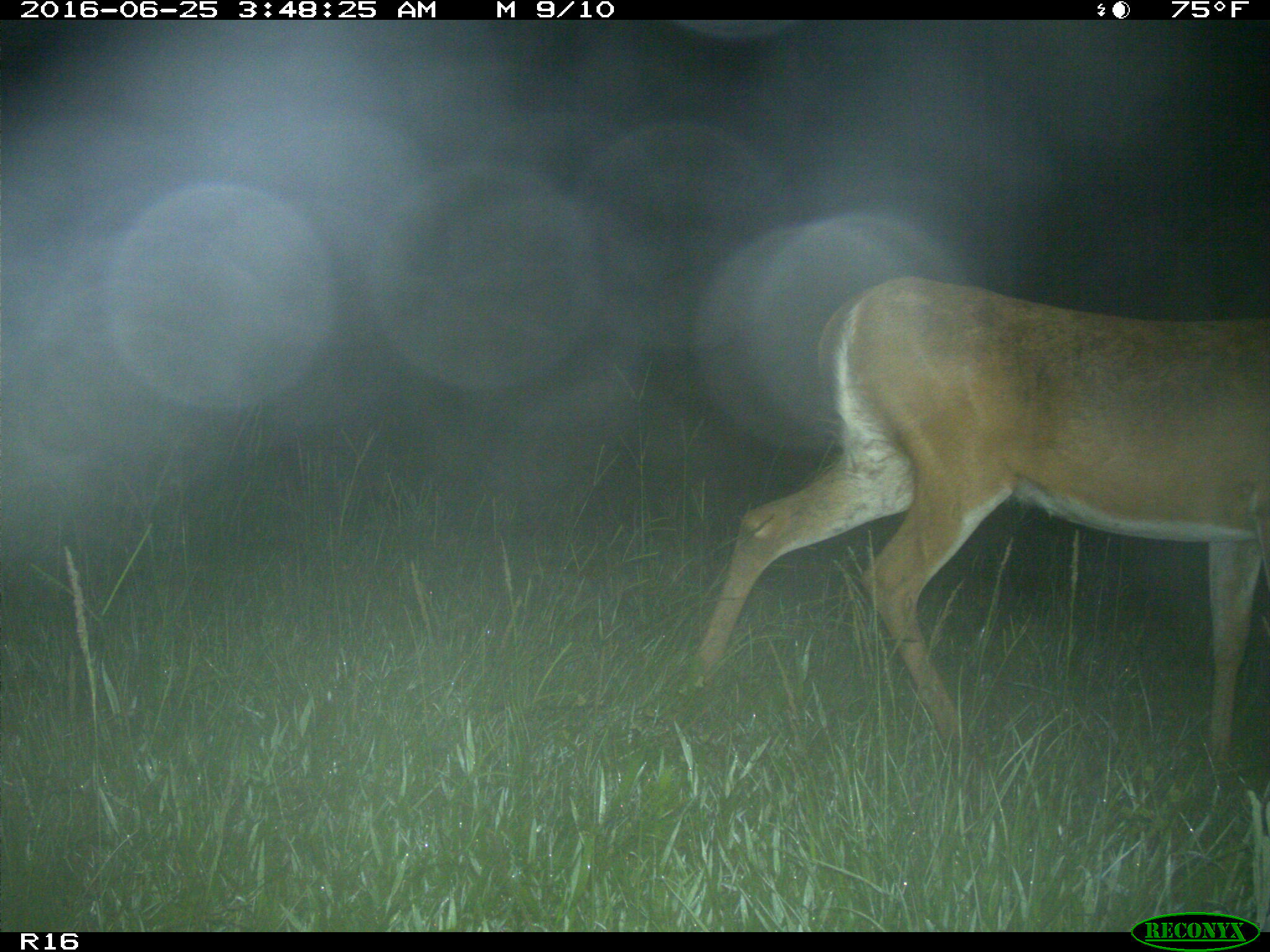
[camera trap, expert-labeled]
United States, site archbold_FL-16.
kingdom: Animalia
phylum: Chordata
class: Mammalia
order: Artiodactyla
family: Cervidae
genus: Odocoileus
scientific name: Odocoileus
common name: deer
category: unidentified deer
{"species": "unidentified deer (deer) (Odocoileus)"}